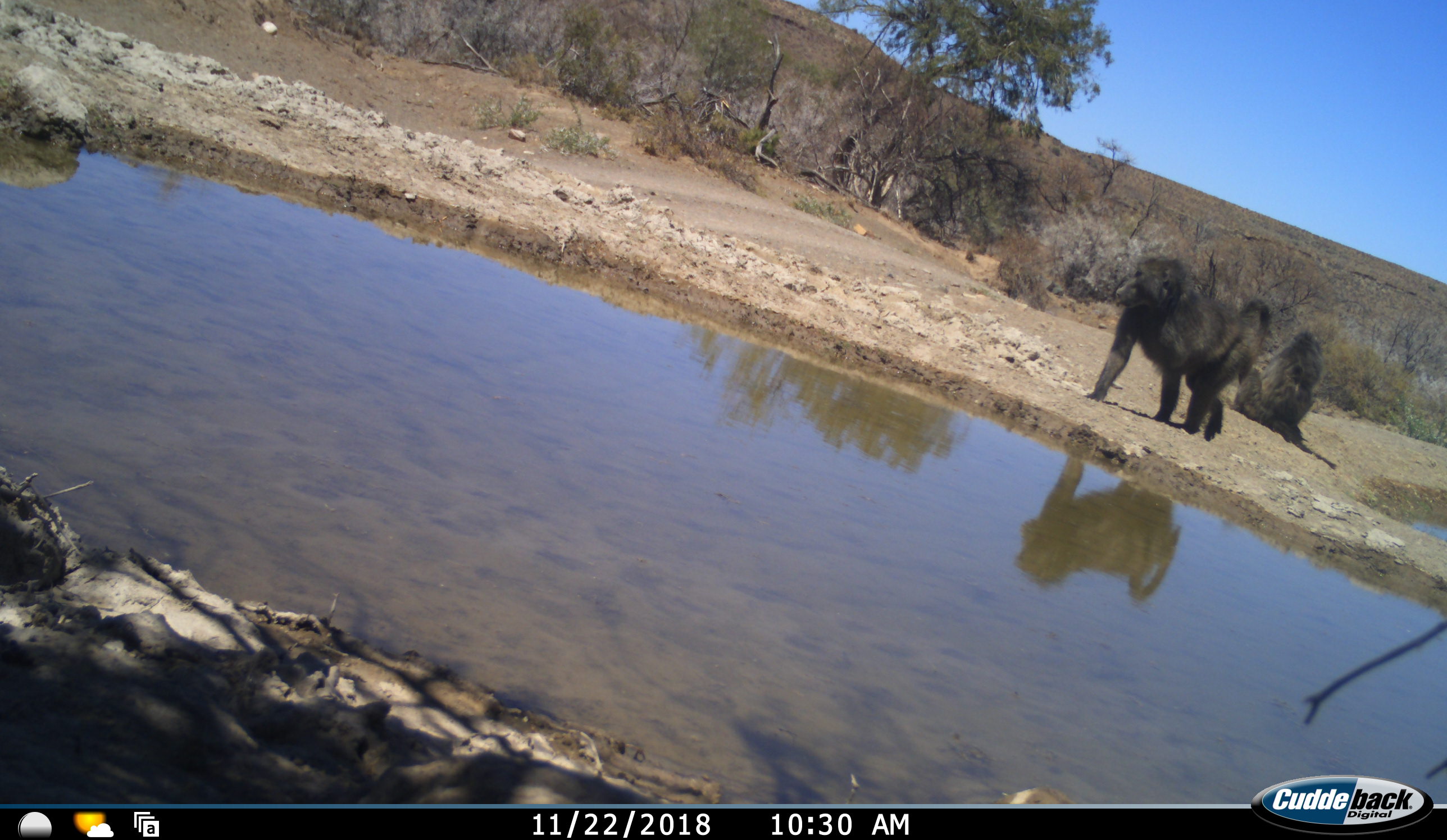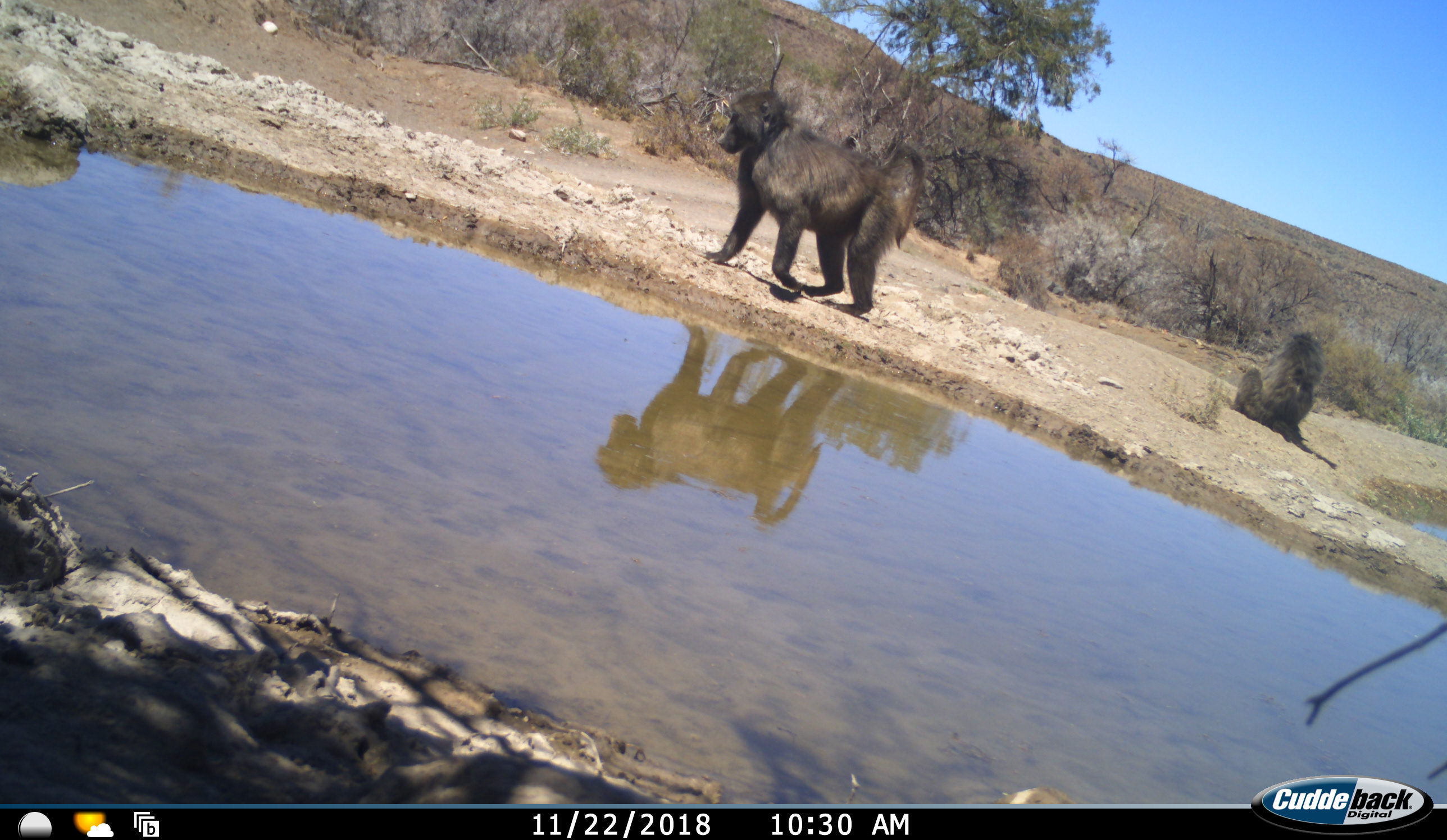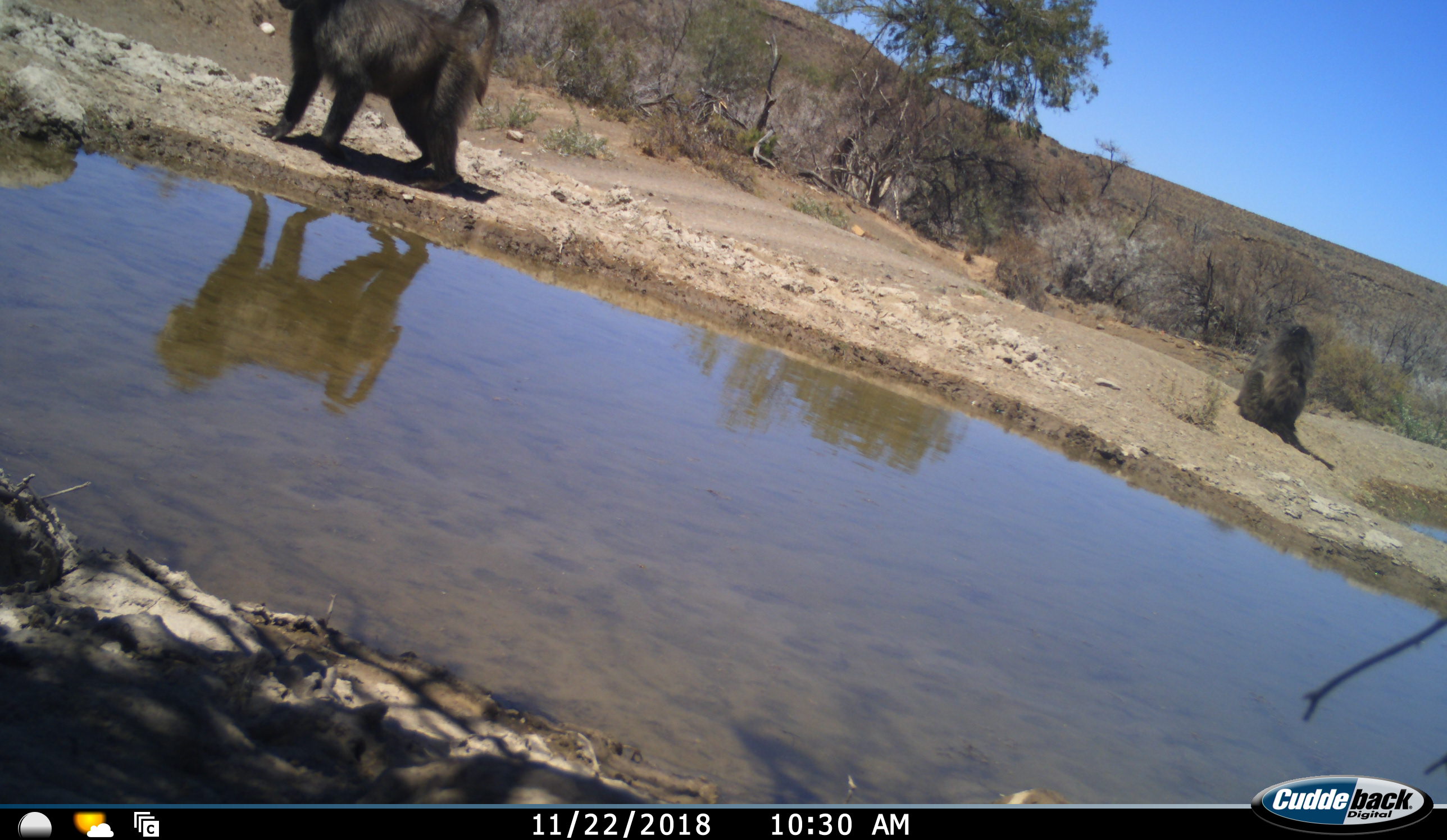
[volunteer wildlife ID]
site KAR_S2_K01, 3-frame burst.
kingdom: Animalia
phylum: Chordata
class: Mammalia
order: Primates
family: Cercopithecidae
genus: Papio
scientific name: Papio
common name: baboon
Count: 2.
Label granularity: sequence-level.